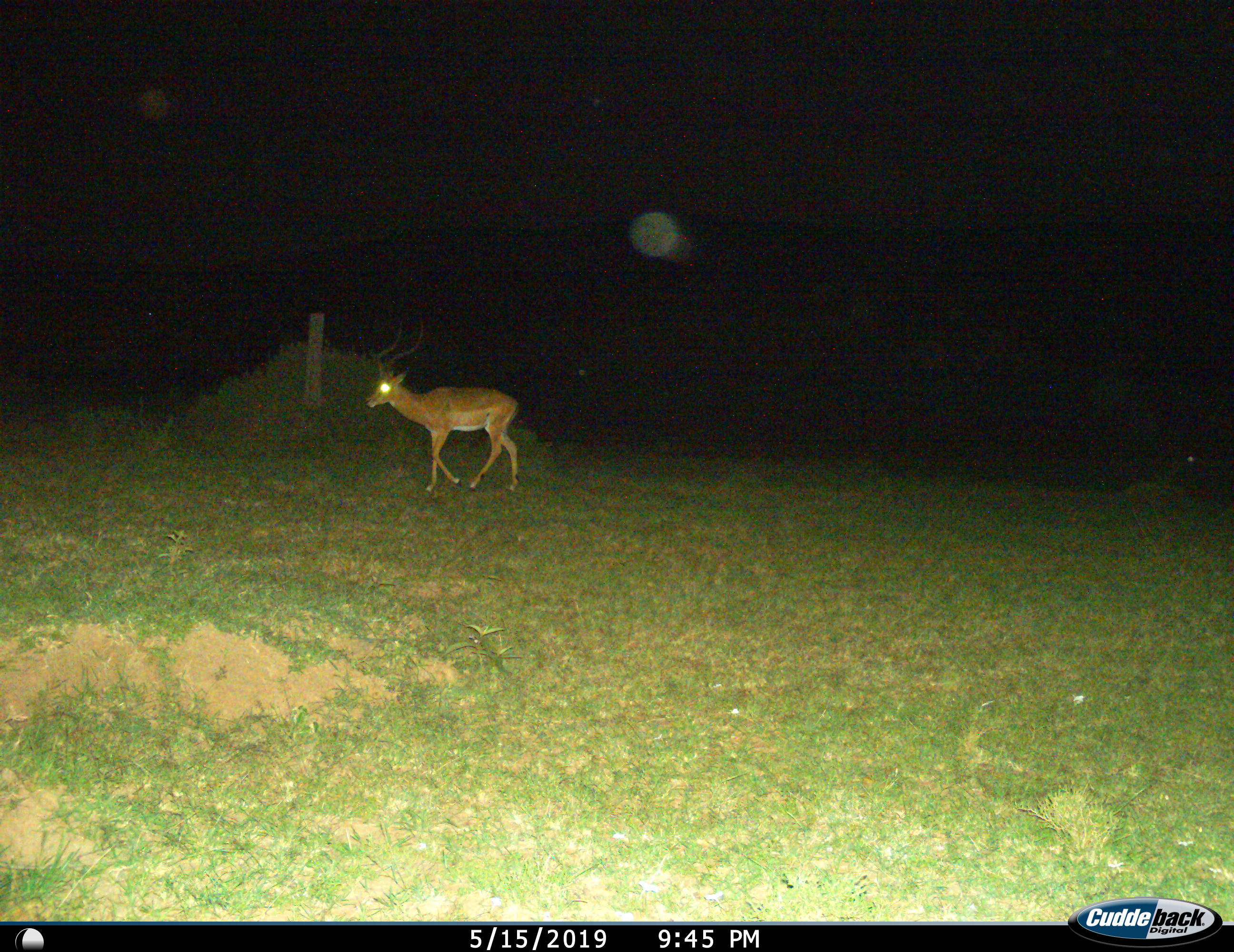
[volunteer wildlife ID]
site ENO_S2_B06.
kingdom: Animalia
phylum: Chordata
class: Mammalia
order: Artiodactyla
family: Bovidae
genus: Aepyceros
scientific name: Aepyceros melampus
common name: impala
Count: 1.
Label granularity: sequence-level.